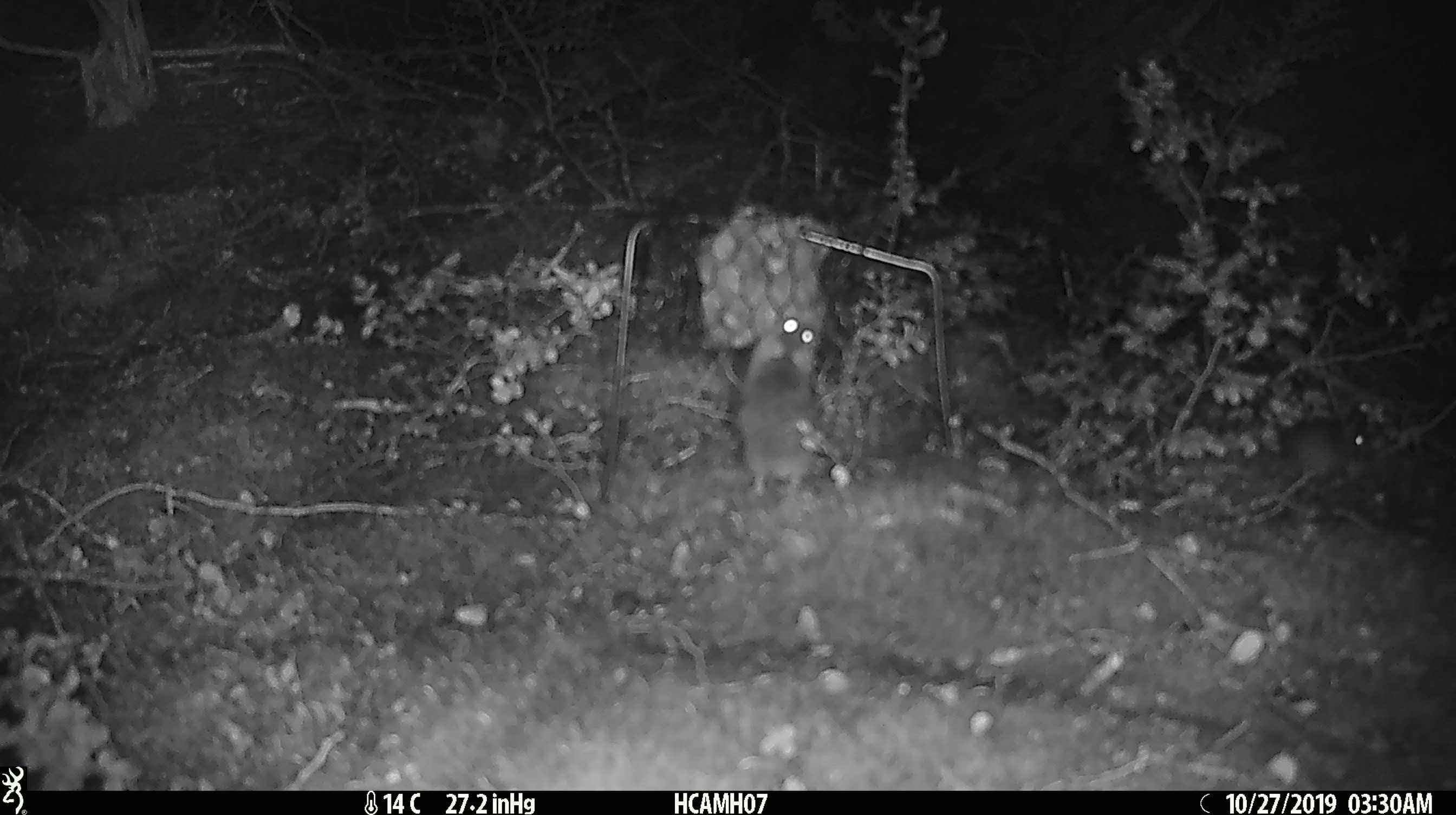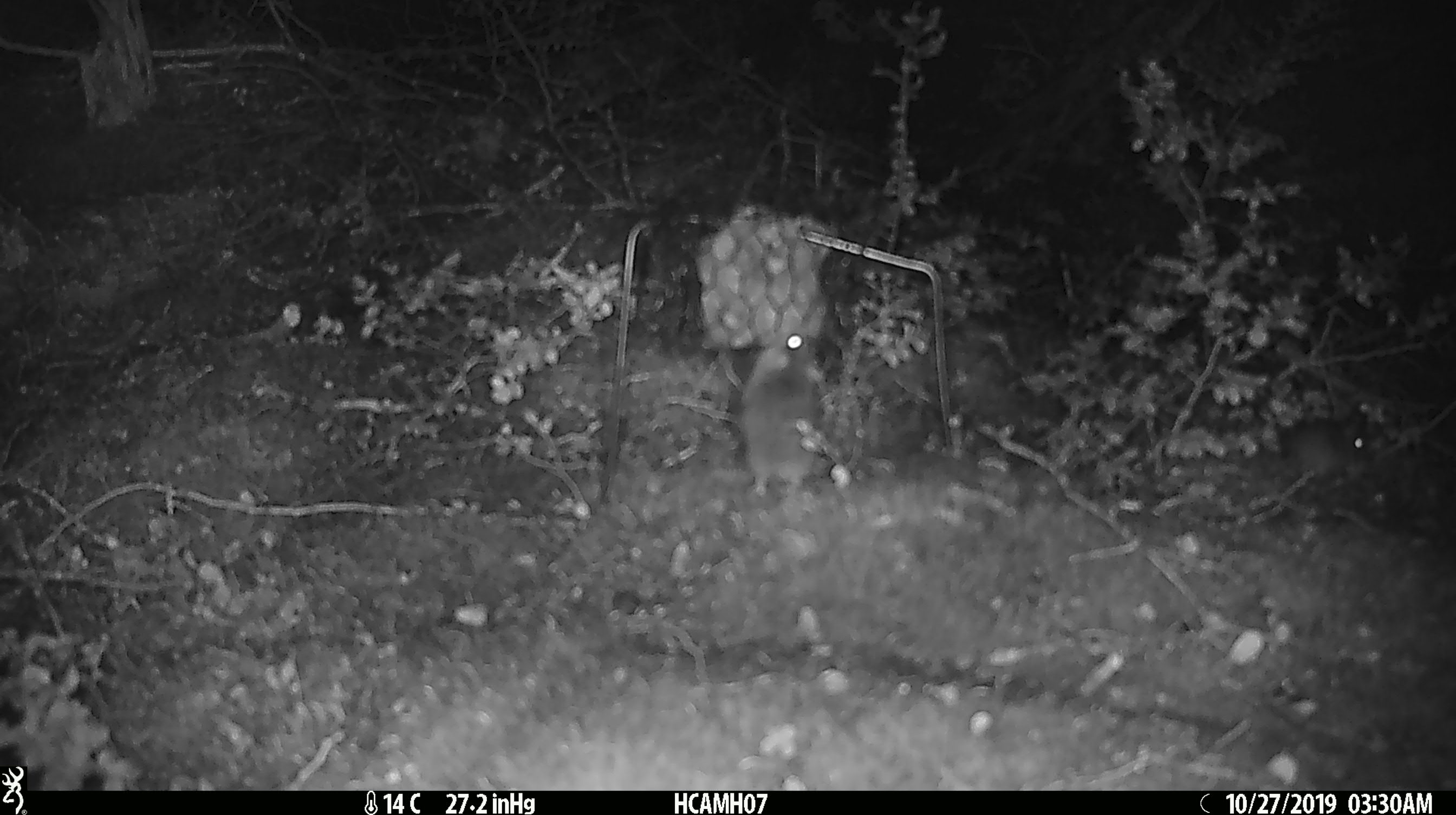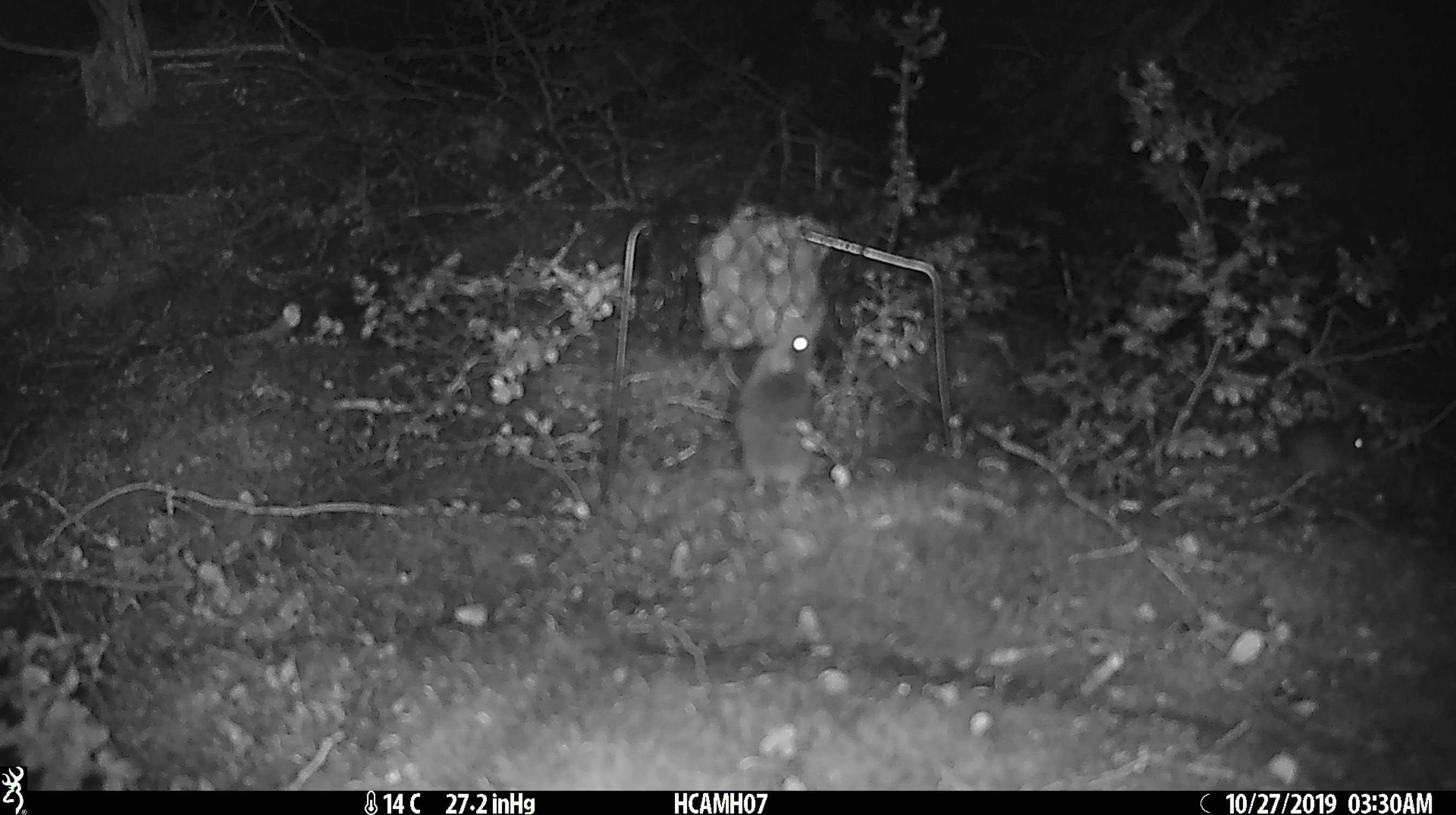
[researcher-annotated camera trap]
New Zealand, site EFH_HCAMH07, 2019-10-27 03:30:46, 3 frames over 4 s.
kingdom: Animalia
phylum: Chordata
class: Mammalia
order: Rodentia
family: Muridae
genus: Mus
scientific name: Mus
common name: mouse